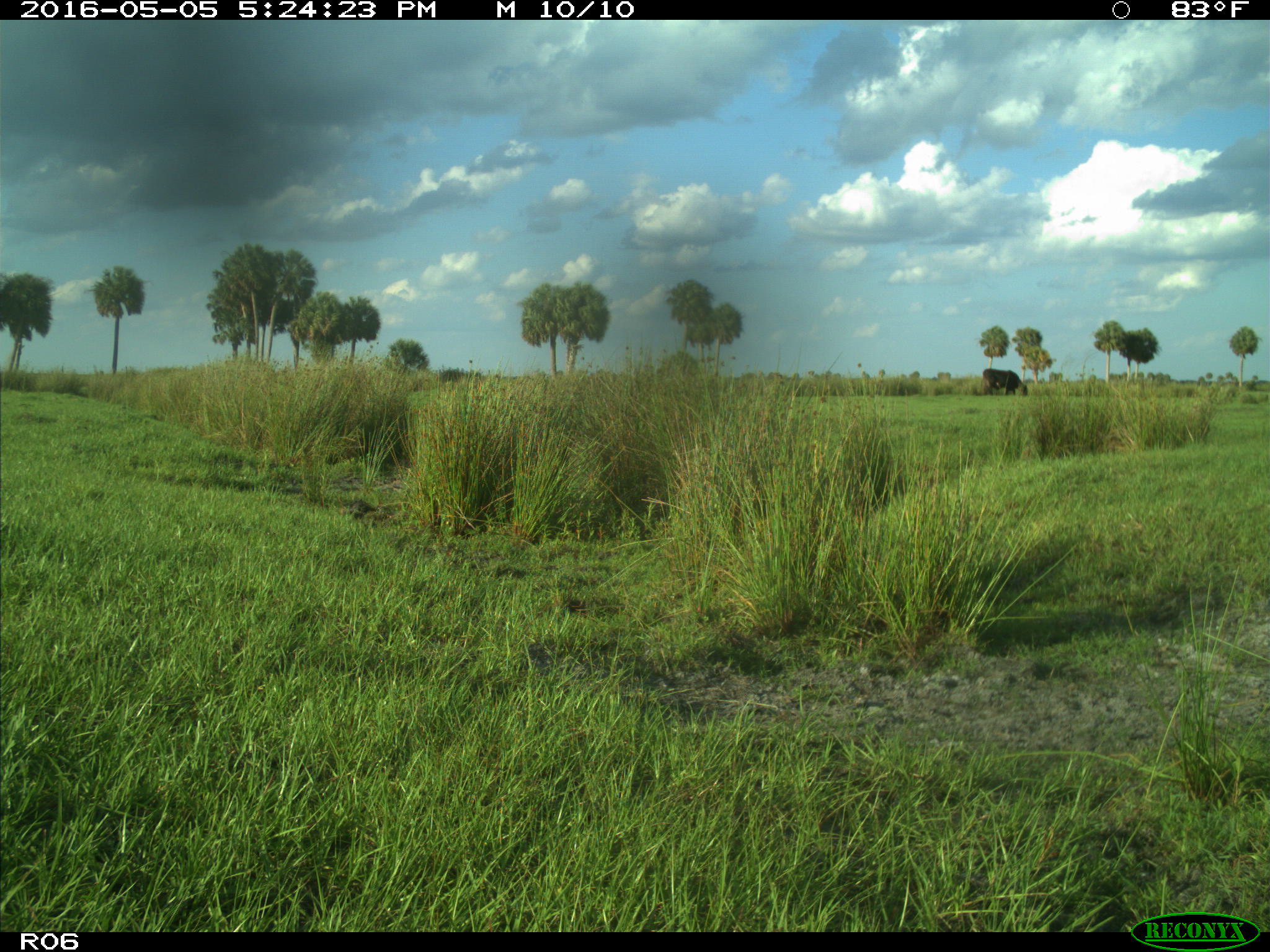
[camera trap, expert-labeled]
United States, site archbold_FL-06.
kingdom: Animalia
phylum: Chordata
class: Mammalia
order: Artiodactyla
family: Bovidae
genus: Bos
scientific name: Bos taurus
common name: domestic cow